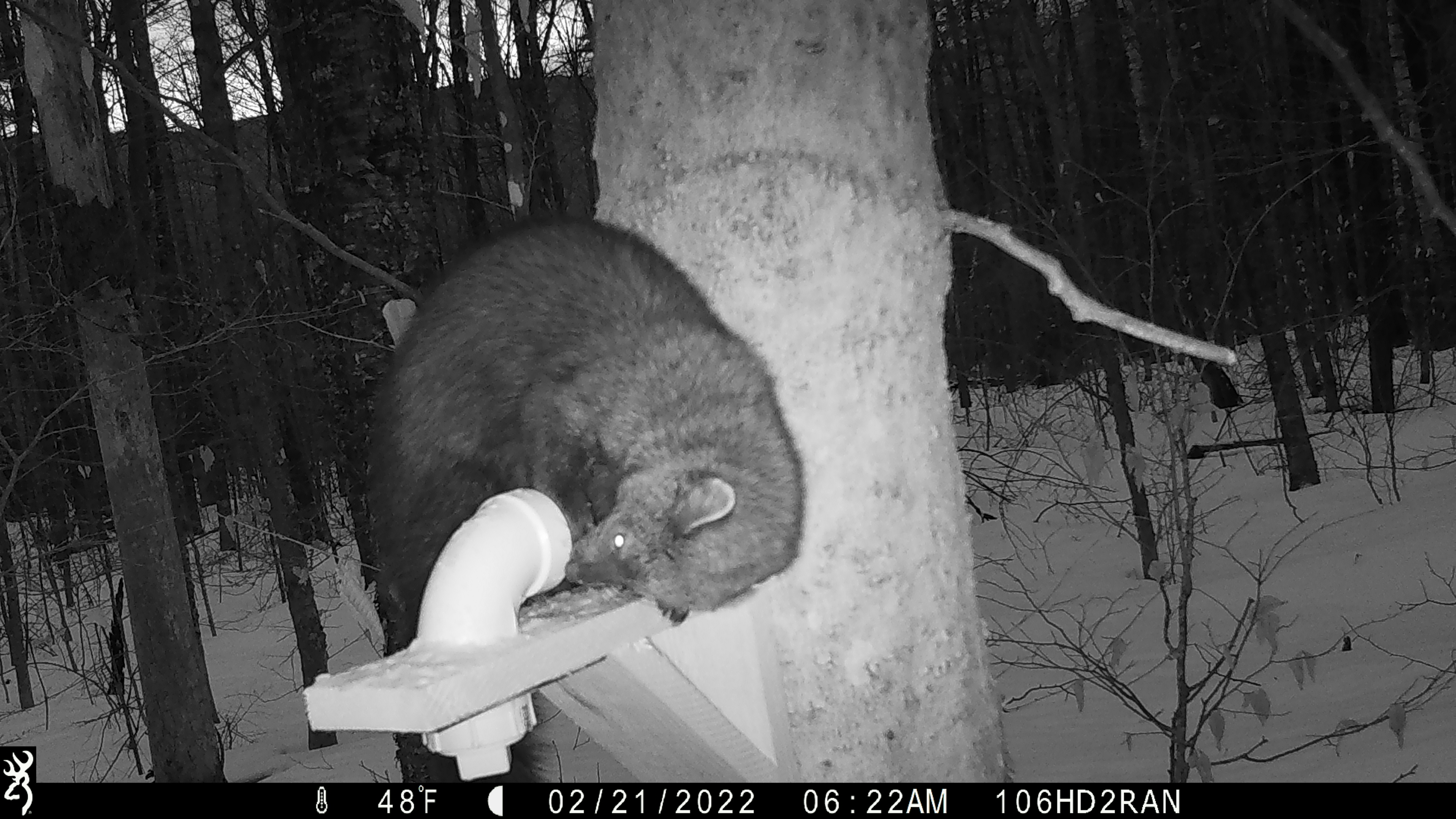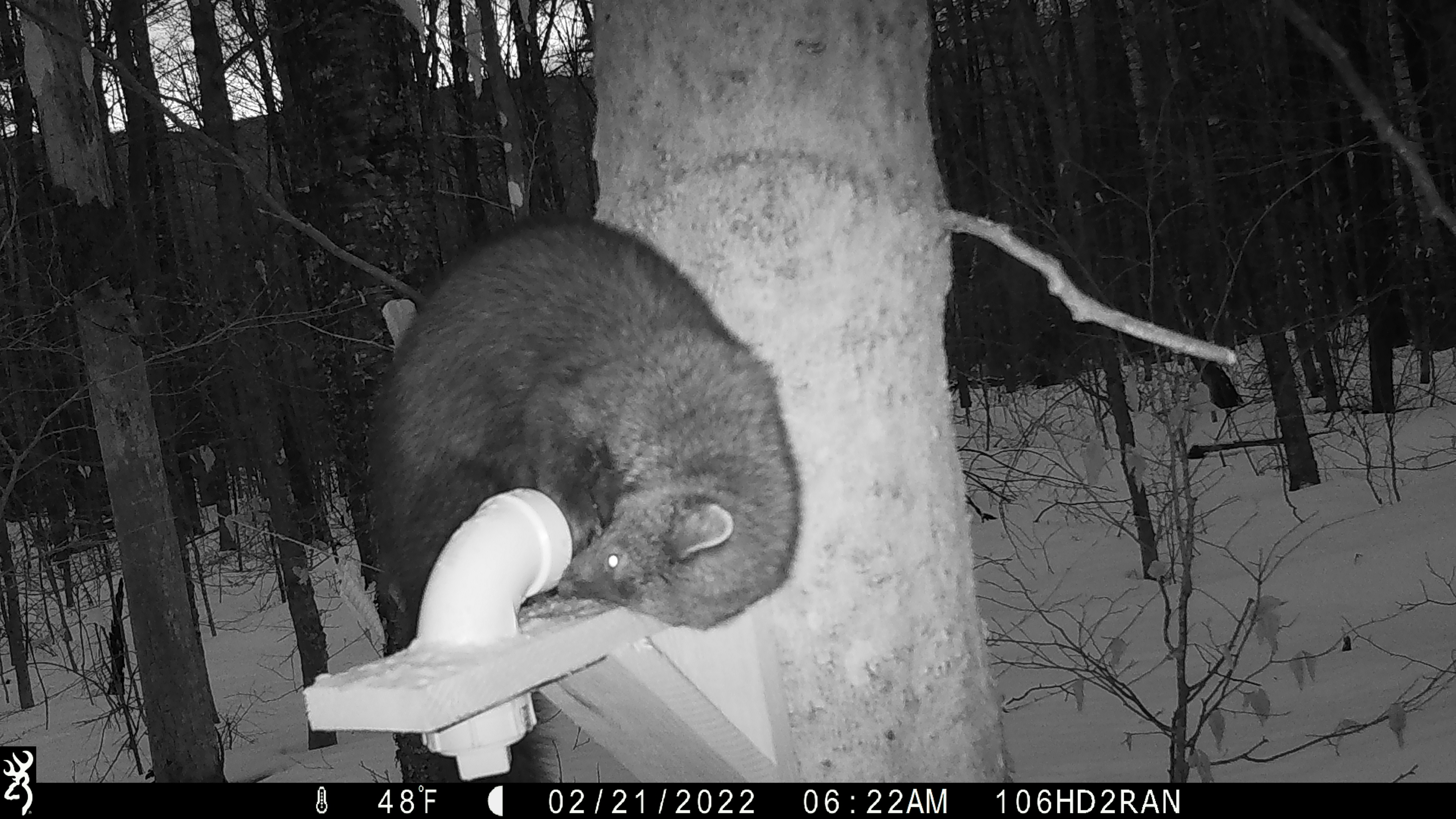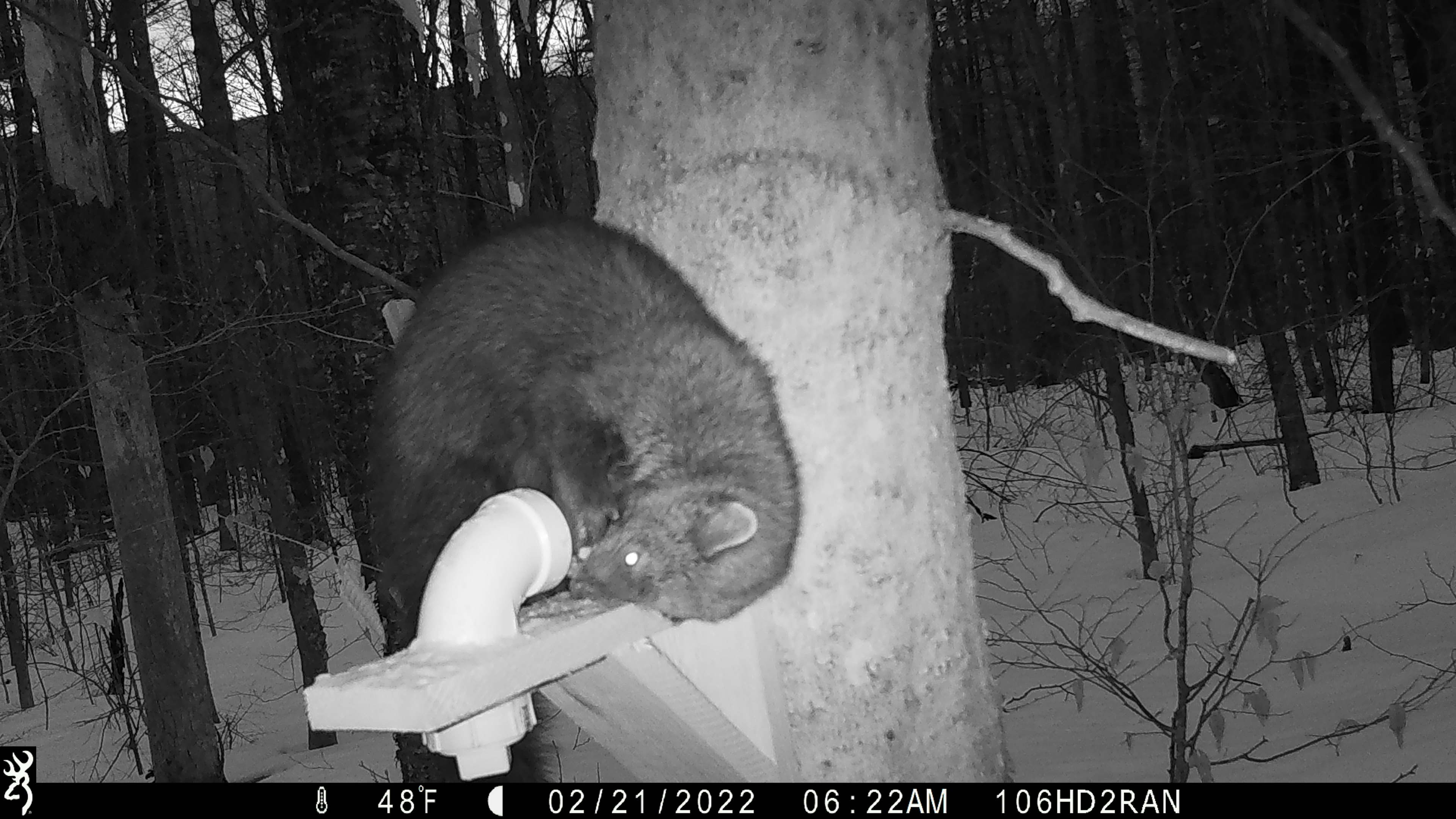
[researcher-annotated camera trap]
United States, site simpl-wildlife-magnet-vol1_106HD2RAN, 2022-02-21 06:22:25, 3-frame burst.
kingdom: Animalia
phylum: Chordata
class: Mammalia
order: Carnivora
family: Mustelidae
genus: Pekania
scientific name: Pekania pennanti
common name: fisher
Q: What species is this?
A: Fisher (Pekania pennanti).